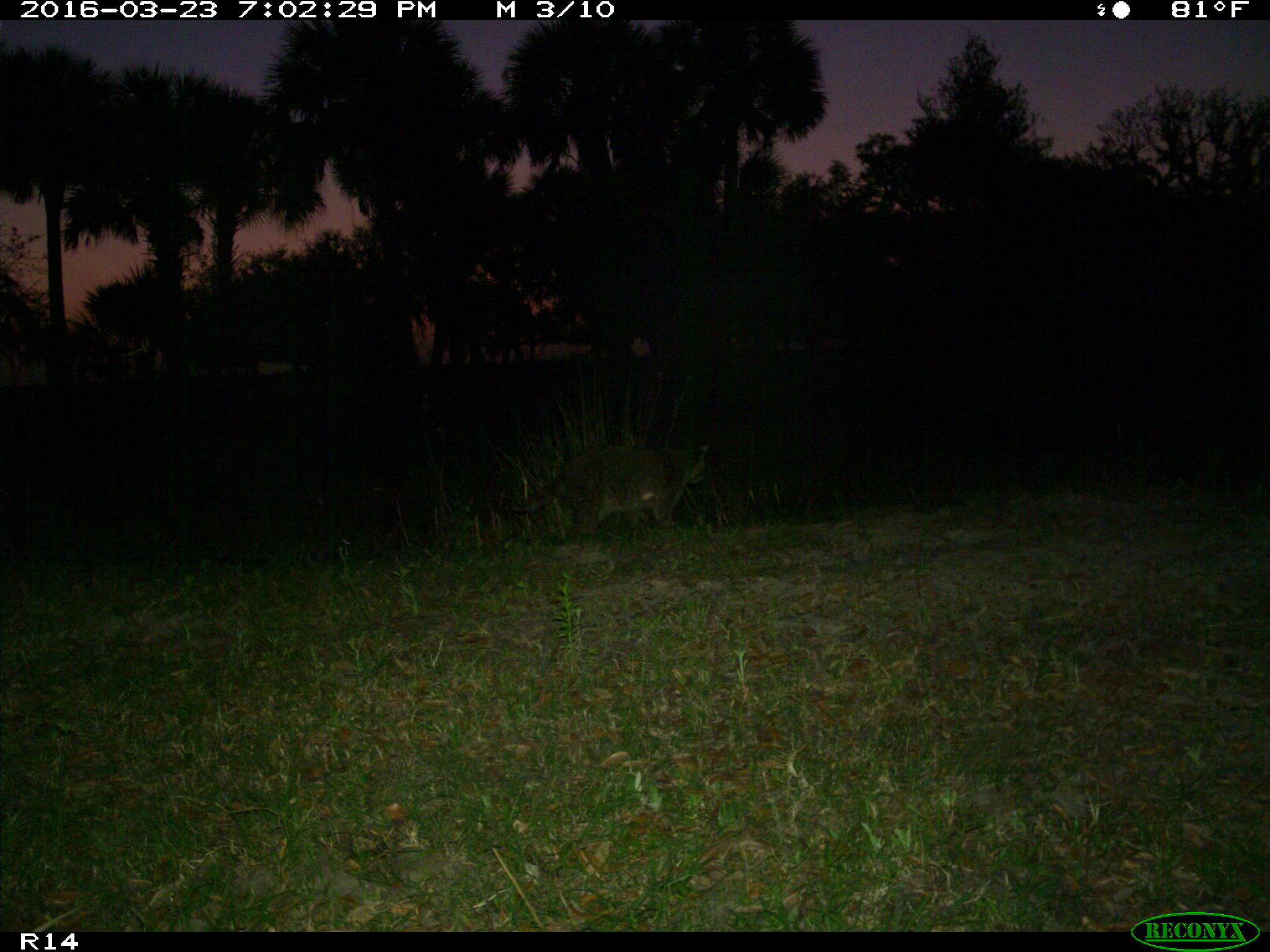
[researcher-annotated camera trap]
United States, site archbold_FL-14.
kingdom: Animalia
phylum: Chordata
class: Mammalia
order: Carnivora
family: Procyonidae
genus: Procyon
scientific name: Procyon lotor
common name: common raccoon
Procyon lotor (common raccoon).